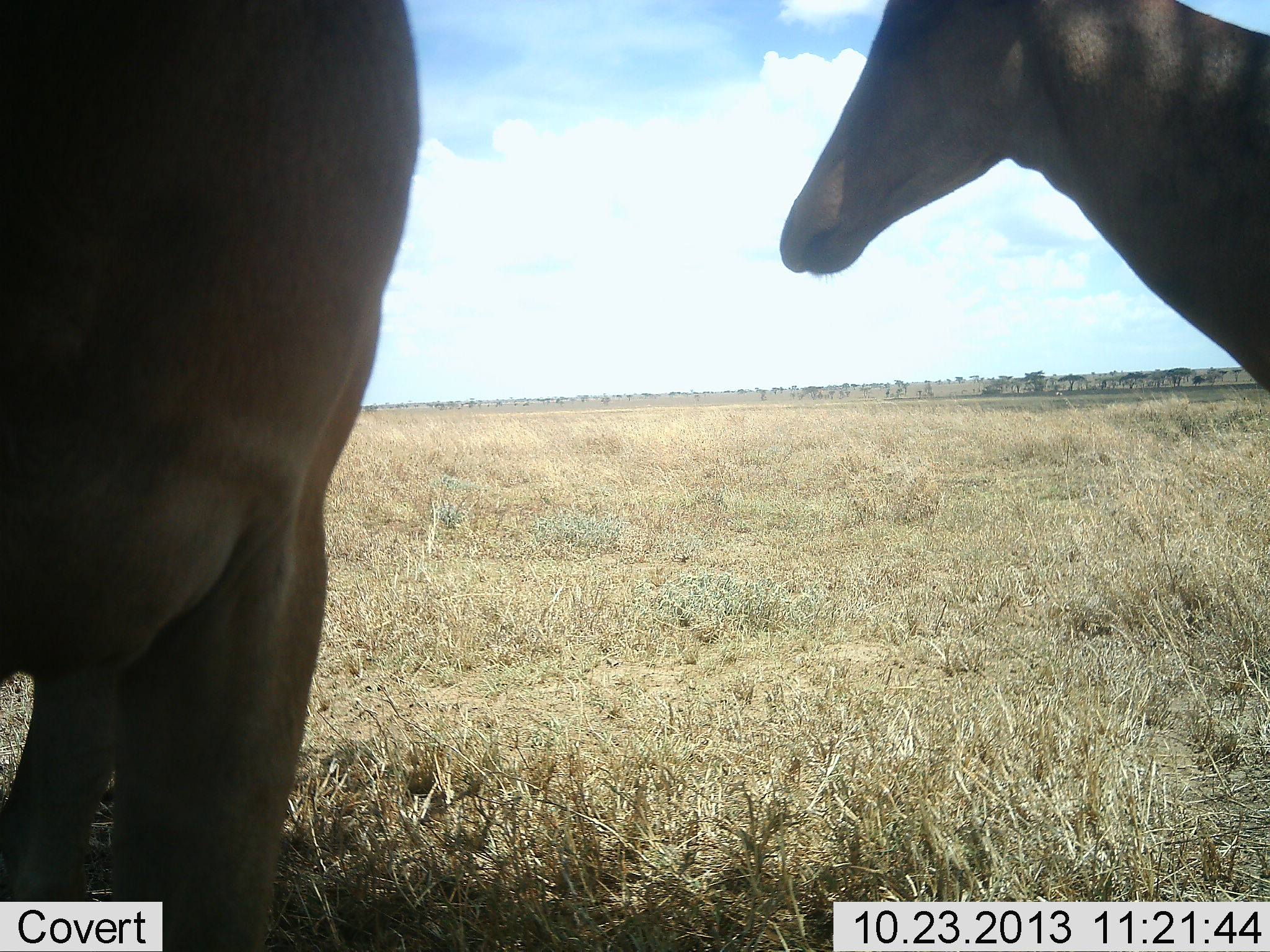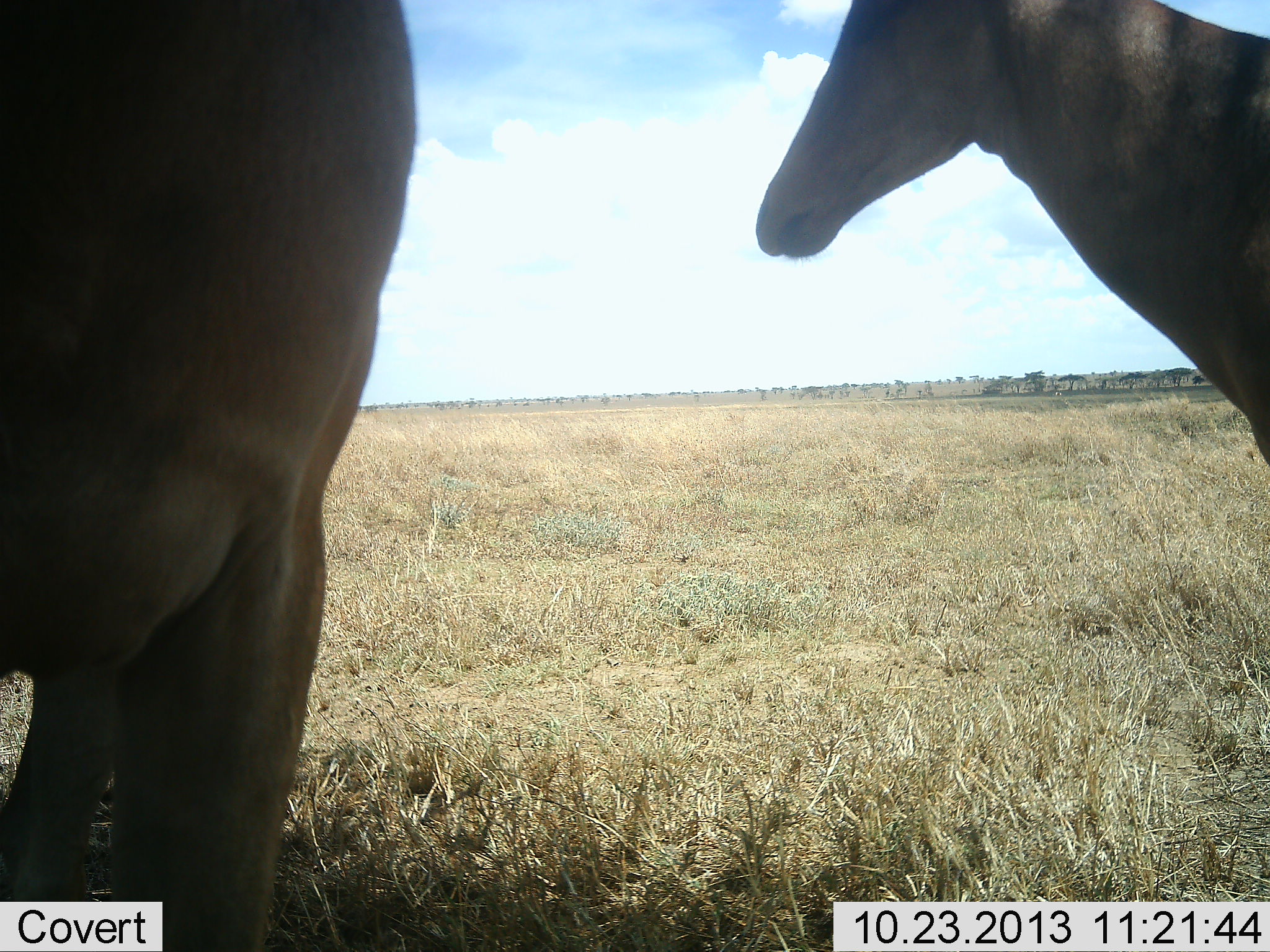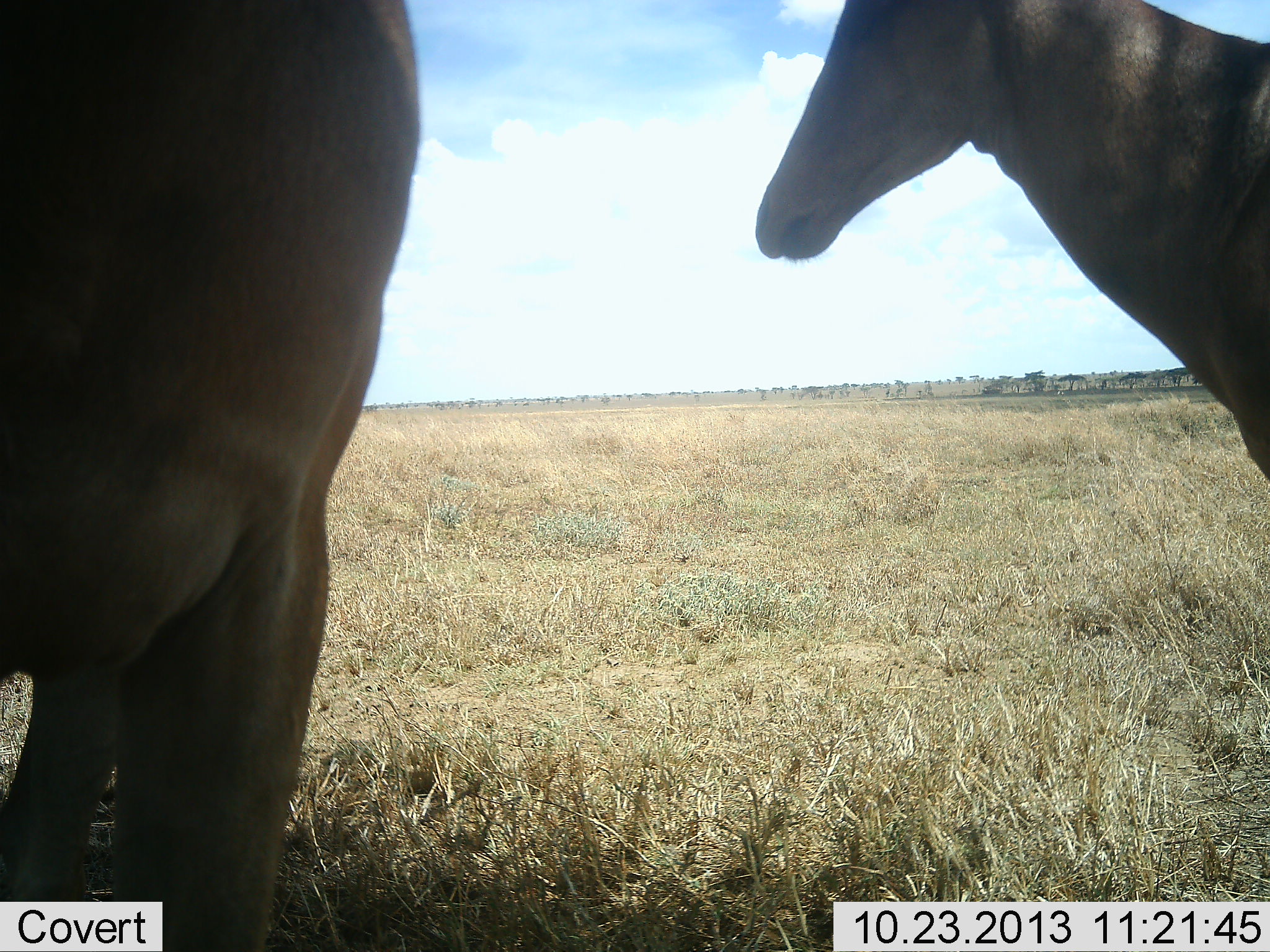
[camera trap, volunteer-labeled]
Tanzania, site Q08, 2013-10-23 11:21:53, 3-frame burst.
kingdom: Animalia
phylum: Chordata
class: Mammalia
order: Artiodactyla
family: Bovidae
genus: Alcelaphus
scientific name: Alcelaphus buselaphus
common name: hartebeest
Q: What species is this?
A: Hartebeest (Alcelaphus buselaphus).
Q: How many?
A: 2.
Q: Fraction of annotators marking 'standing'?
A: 100%.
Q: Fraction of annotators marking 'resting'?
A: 0%.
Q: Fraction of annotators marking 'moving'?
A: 0%.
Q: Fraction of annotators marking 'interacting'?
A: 0%.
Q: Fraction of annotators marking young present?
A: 0%.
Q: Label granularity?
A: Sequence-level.